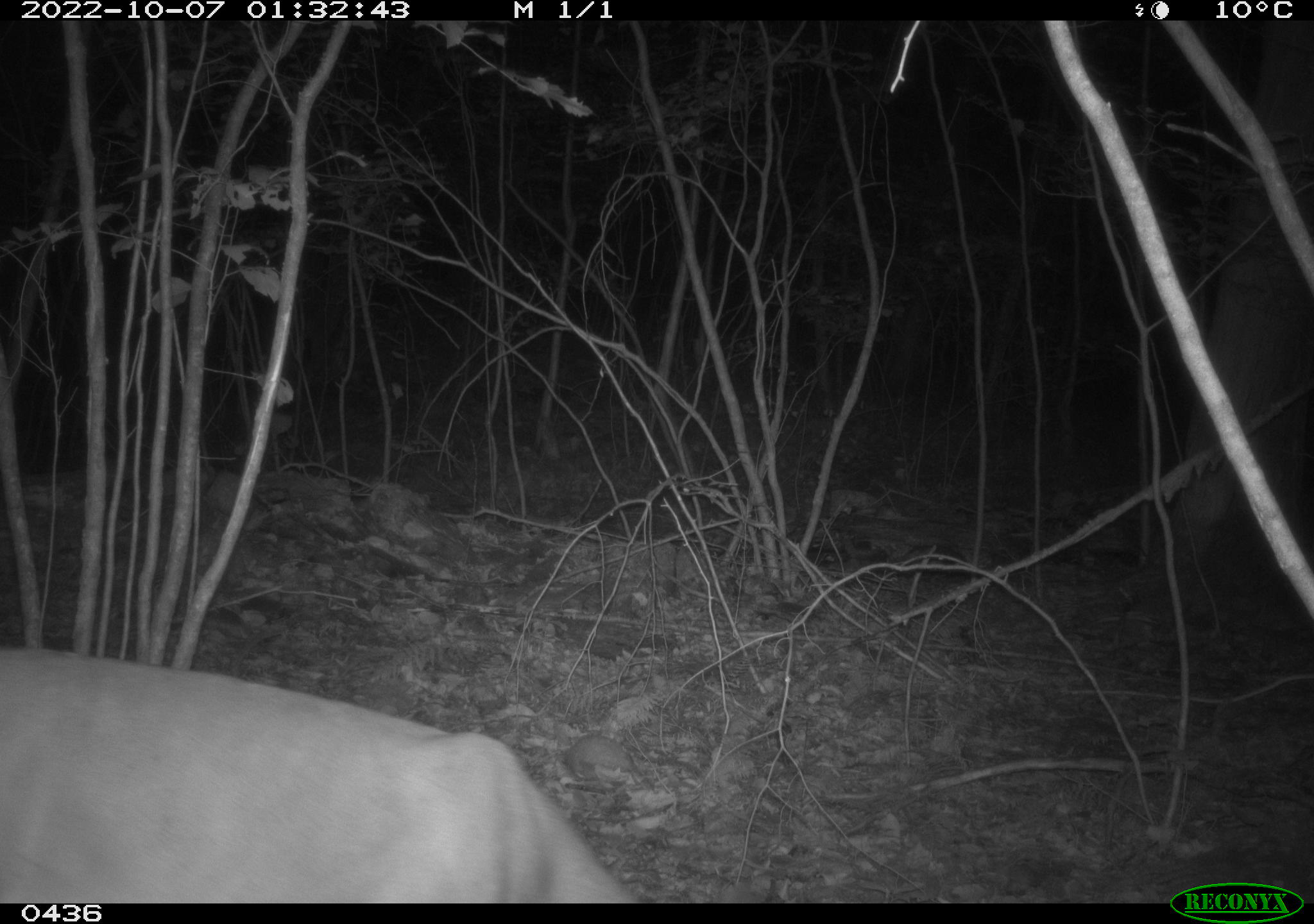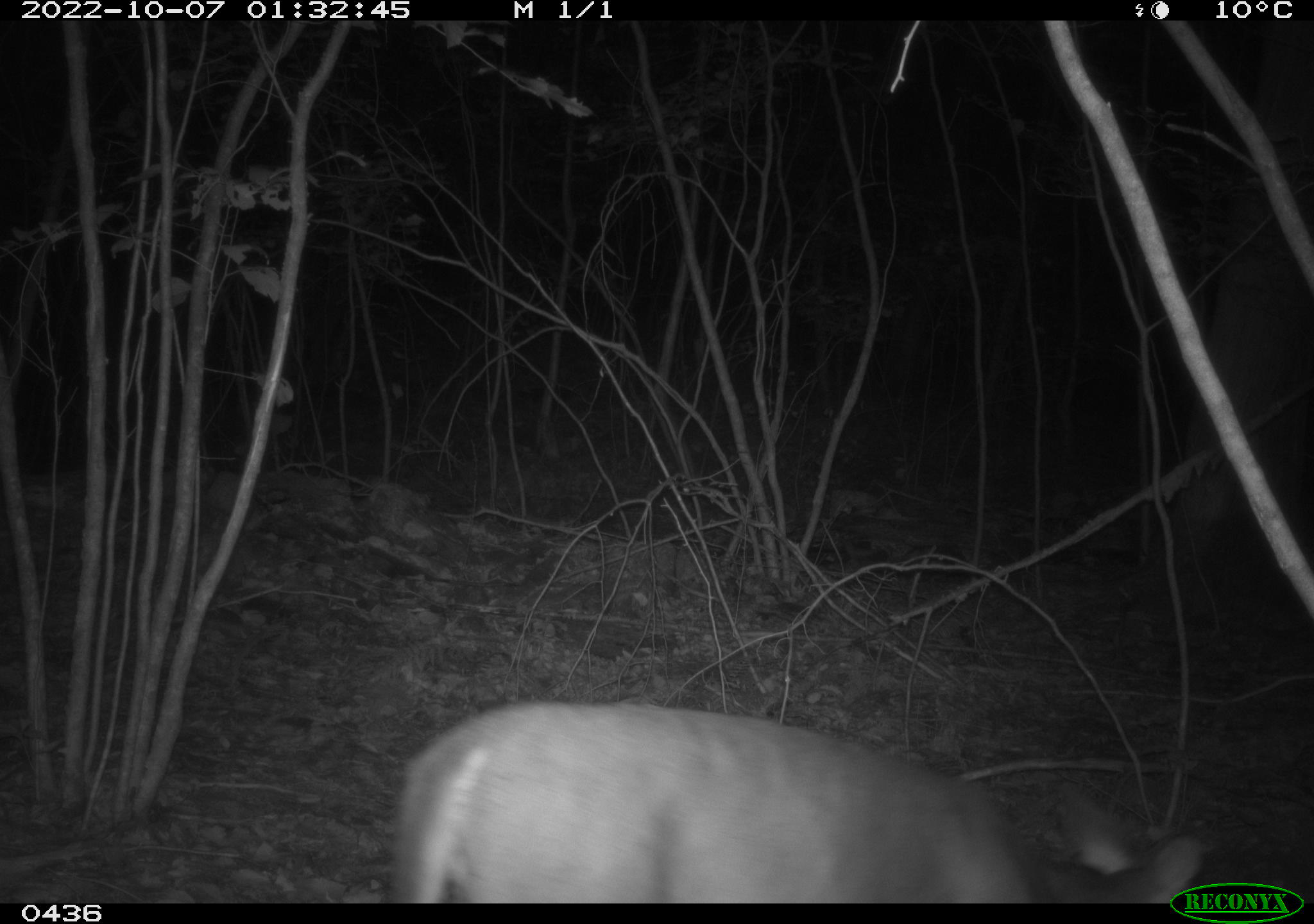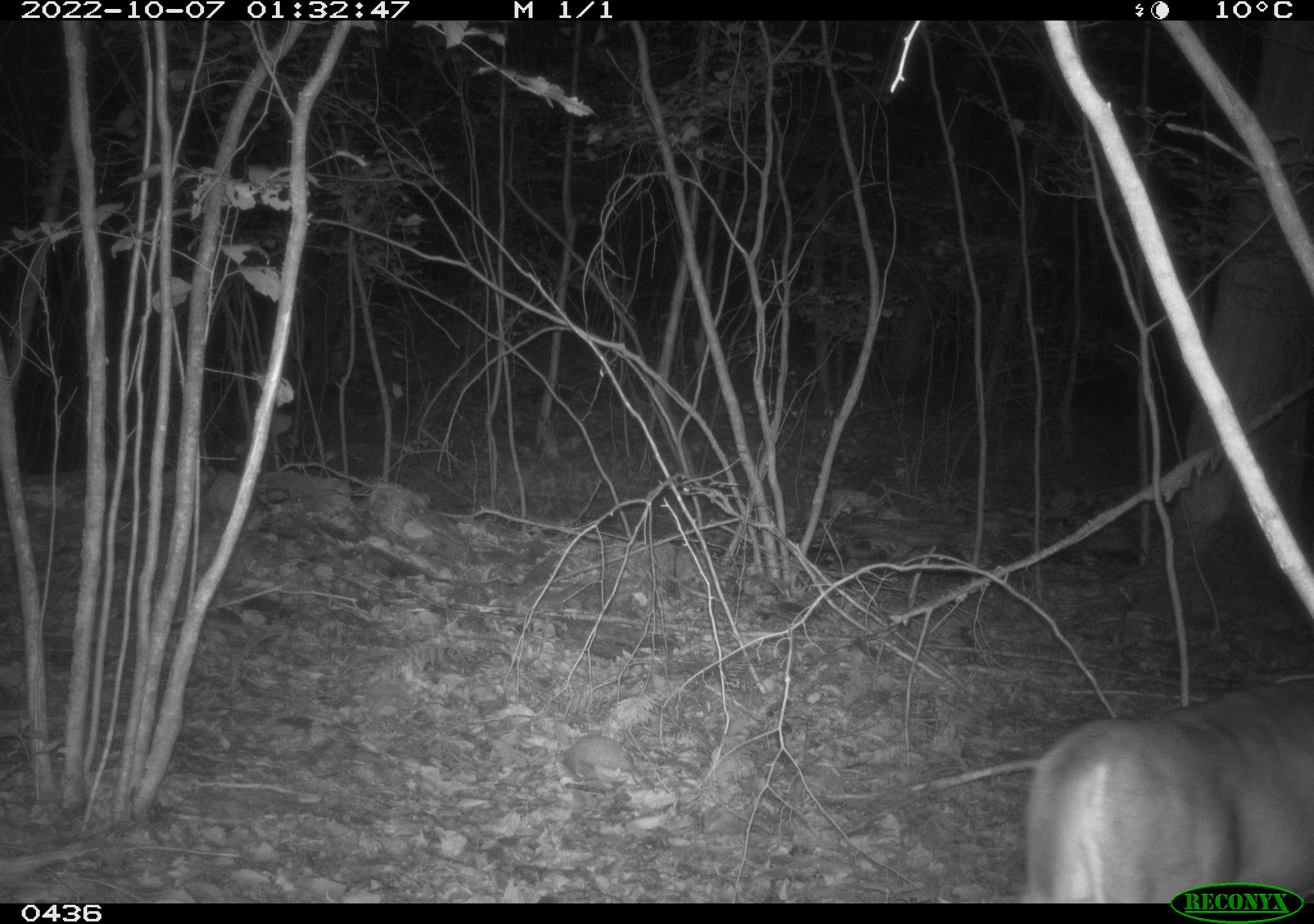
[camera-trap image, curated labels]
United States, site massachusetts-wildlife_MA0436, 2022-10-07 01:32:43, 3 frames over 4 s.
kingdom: Animalia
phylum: Chordata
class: Mammalia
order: Artiodactyla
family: Cervidae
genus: Odocoileus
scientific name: Odocoileus virginianus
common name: white-tailed deer